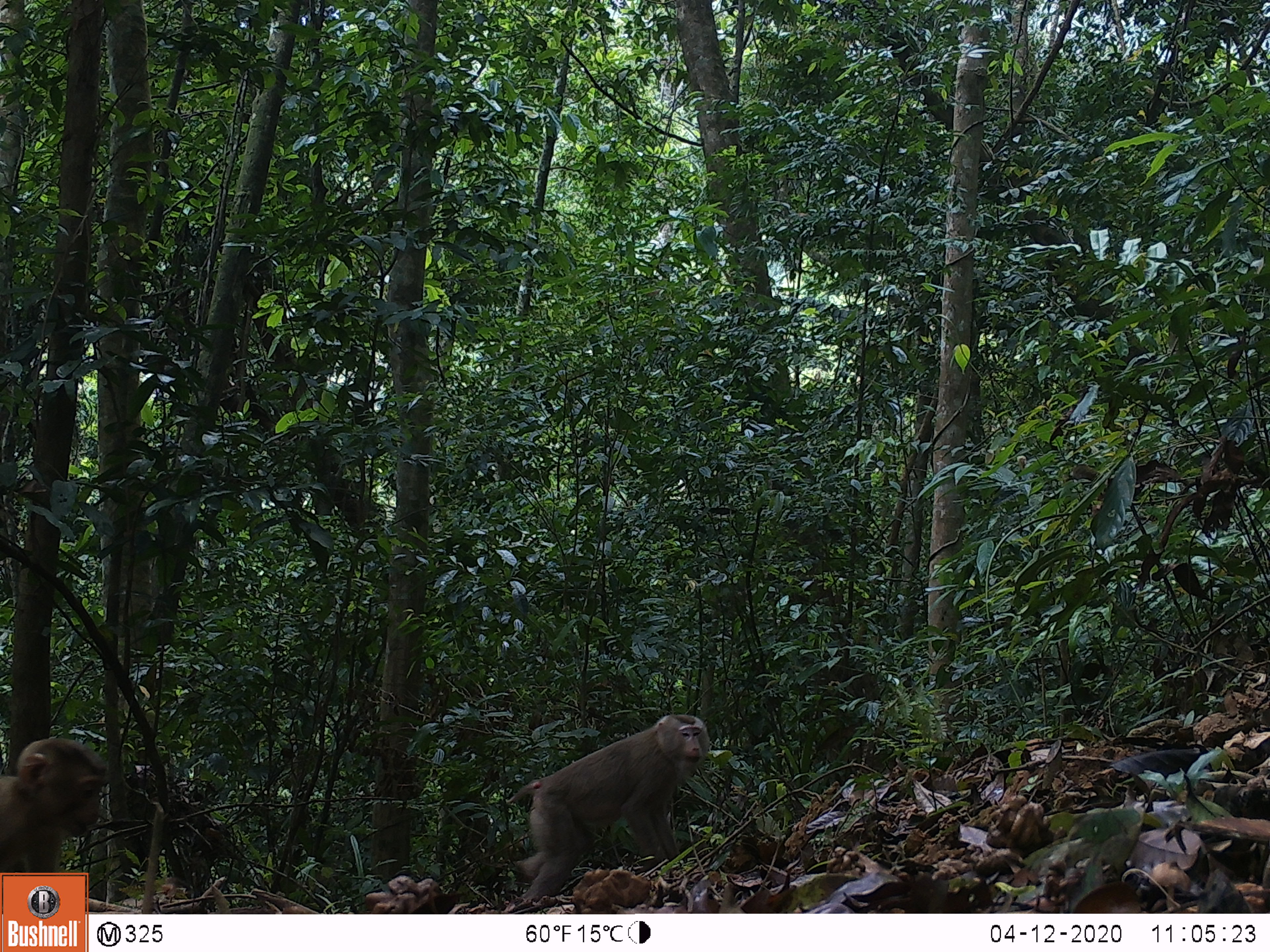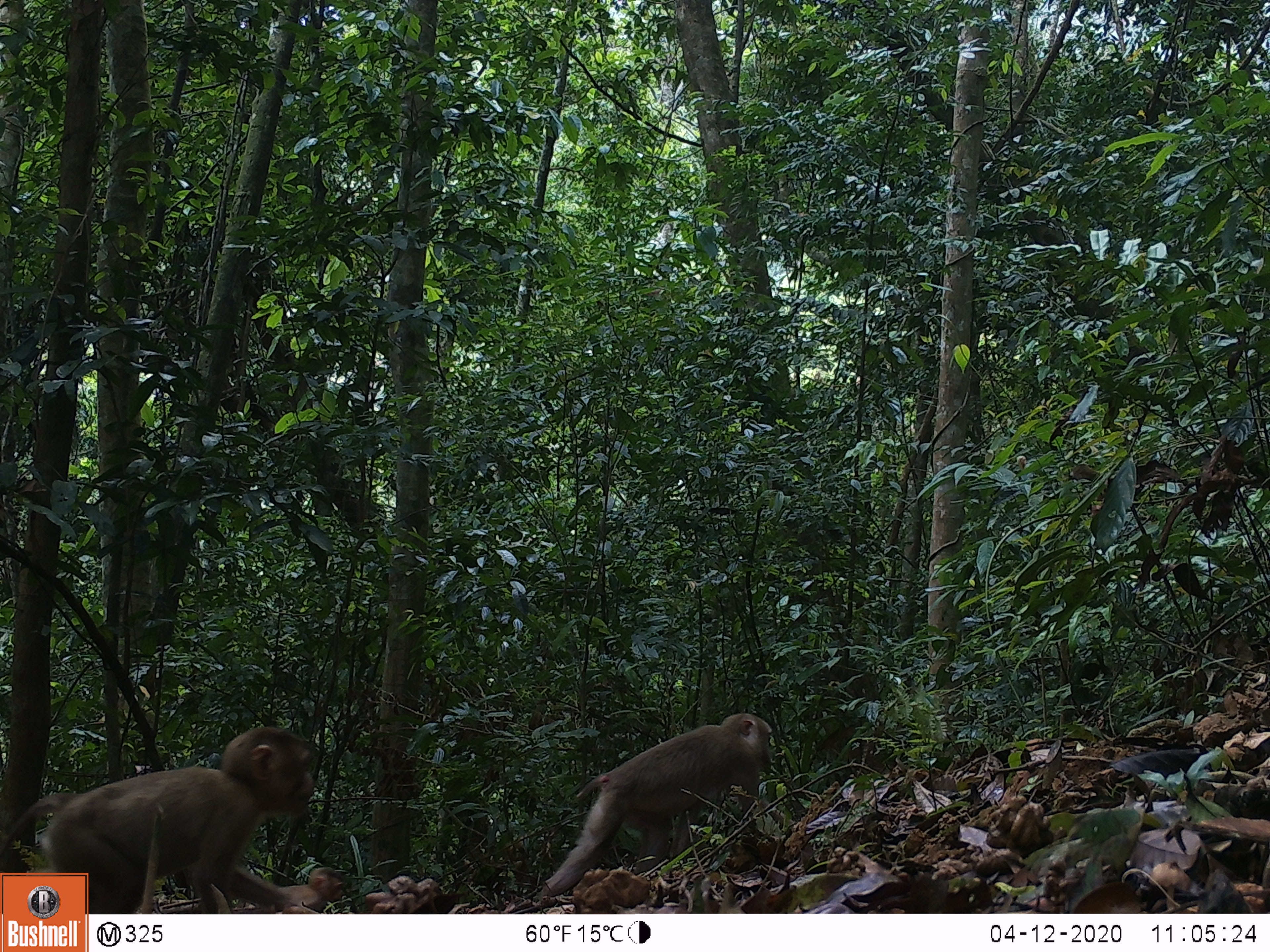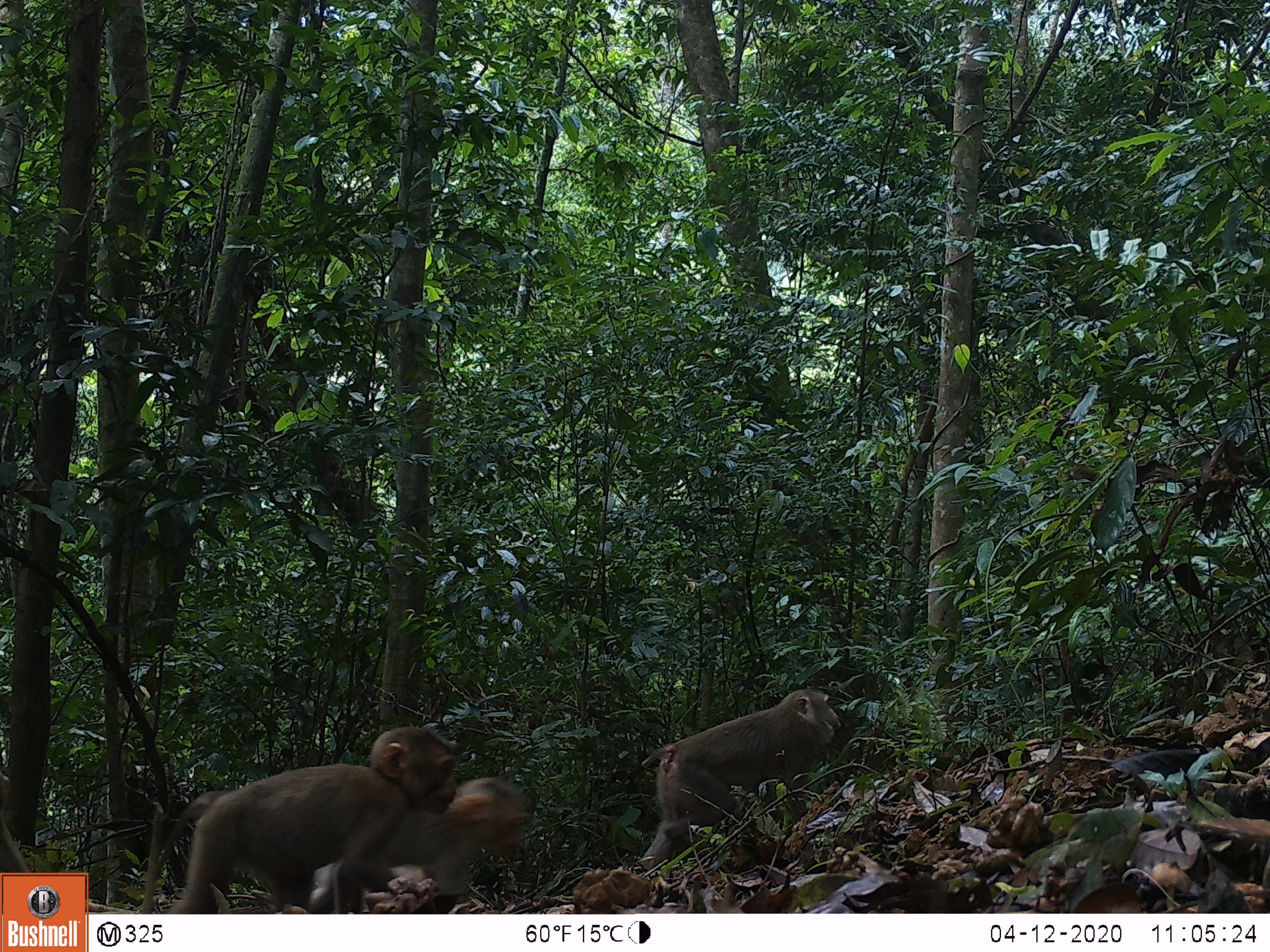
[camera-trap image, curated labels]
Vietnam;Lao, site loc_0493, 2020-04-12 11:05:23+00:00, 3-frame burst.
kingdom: Animalia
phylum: Chordata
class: Mammalia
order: Primates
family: Cercopithecidae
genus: Macaca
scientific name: Macaca nemestrina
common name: pig-tailed macaque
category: pig tailed macaque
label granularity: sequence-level